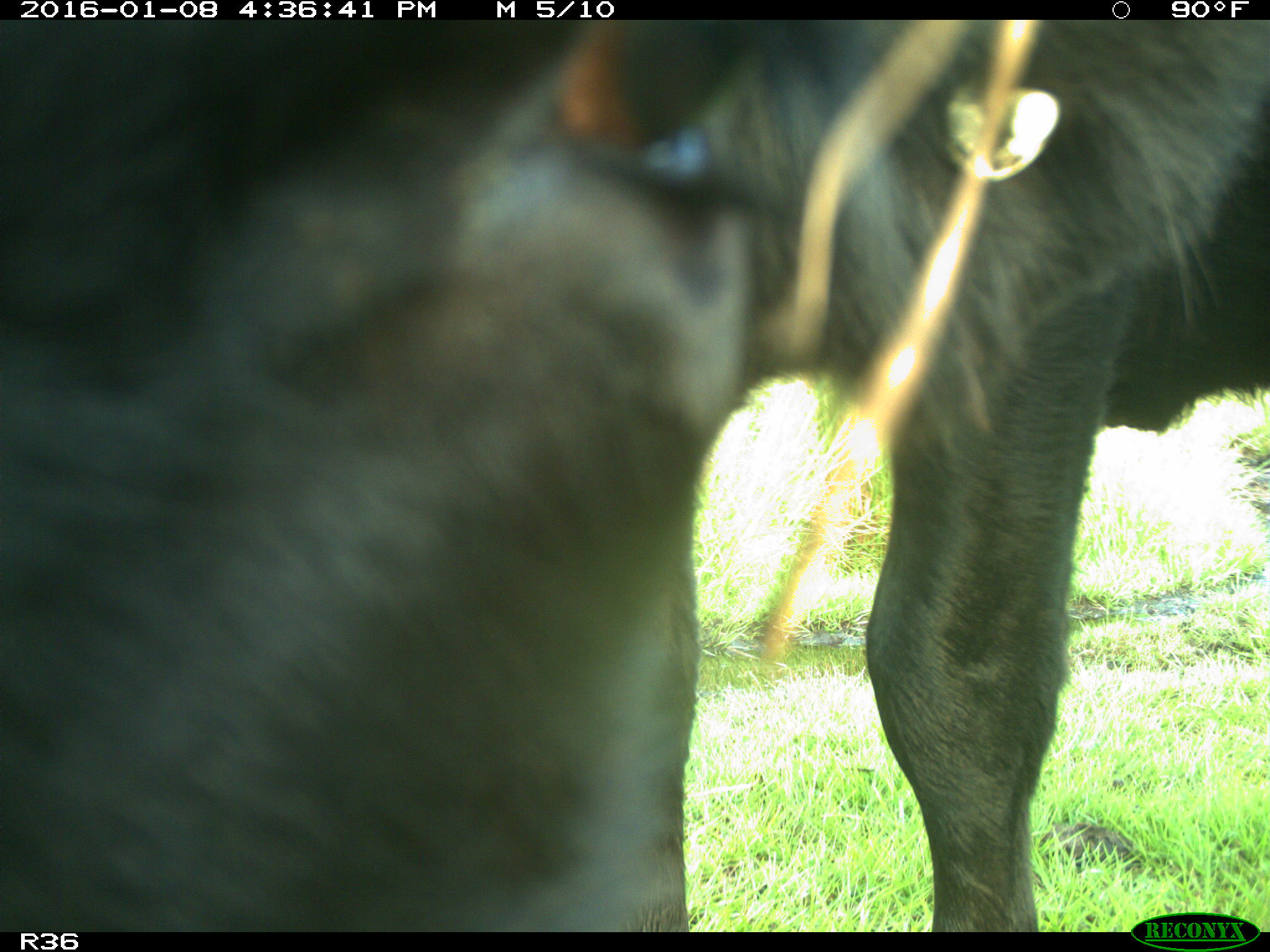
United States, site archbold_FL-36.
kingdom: Animalia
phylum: Chordata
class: Mammalia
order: Artiodactyla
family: Bovidae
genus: Bos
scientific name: Bos taurus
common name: domestic cow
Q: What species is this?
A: Bos taurus (domestic cow).